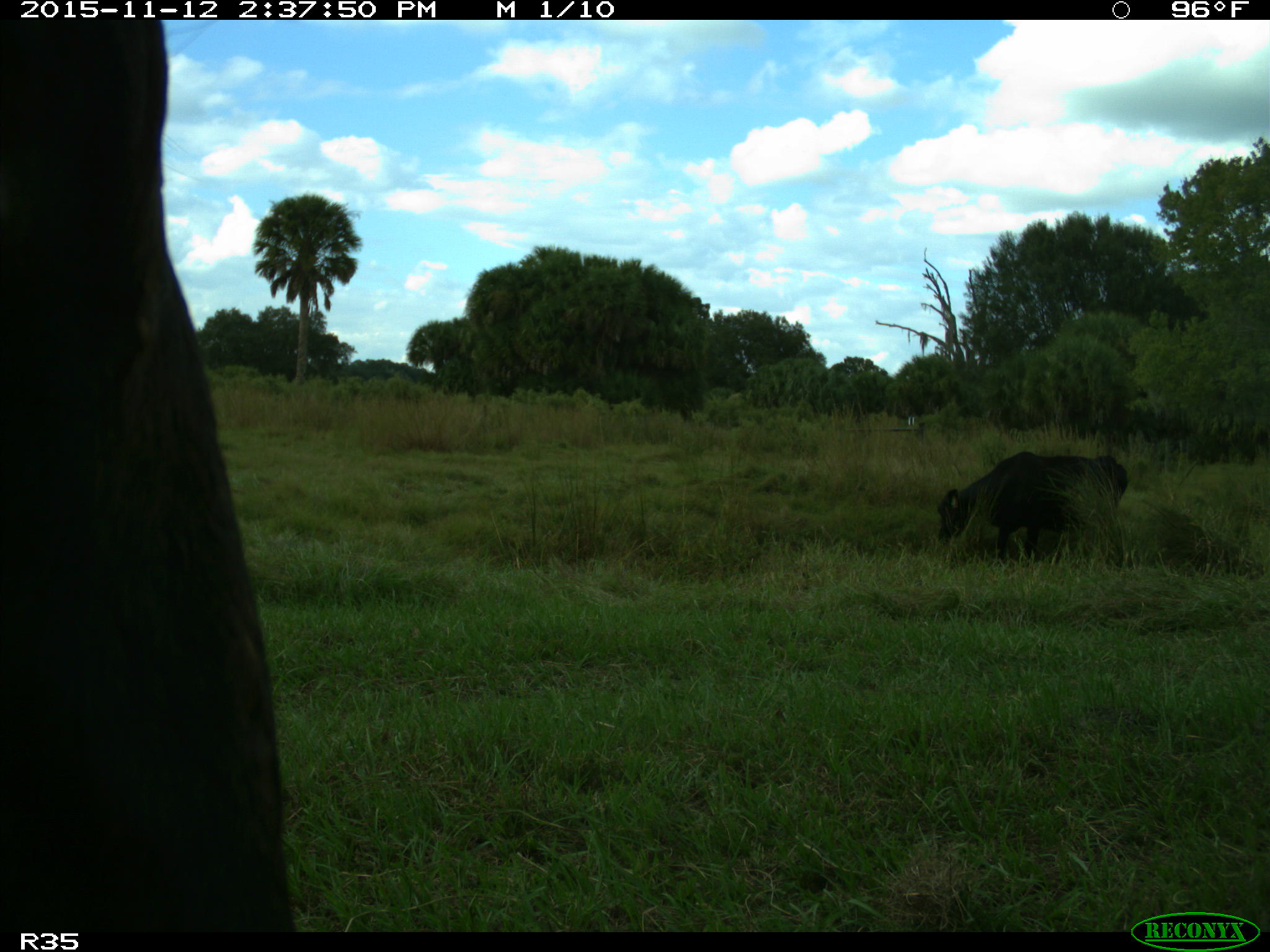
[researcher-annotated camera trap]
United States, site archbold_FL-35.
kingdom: Animalia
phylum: Chordata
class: Mammalia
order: Artiodactyla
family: Bovidae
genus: Bos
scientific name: Bos taurus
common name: domestic cow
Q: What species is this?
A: Bos taurus (domestic cow).